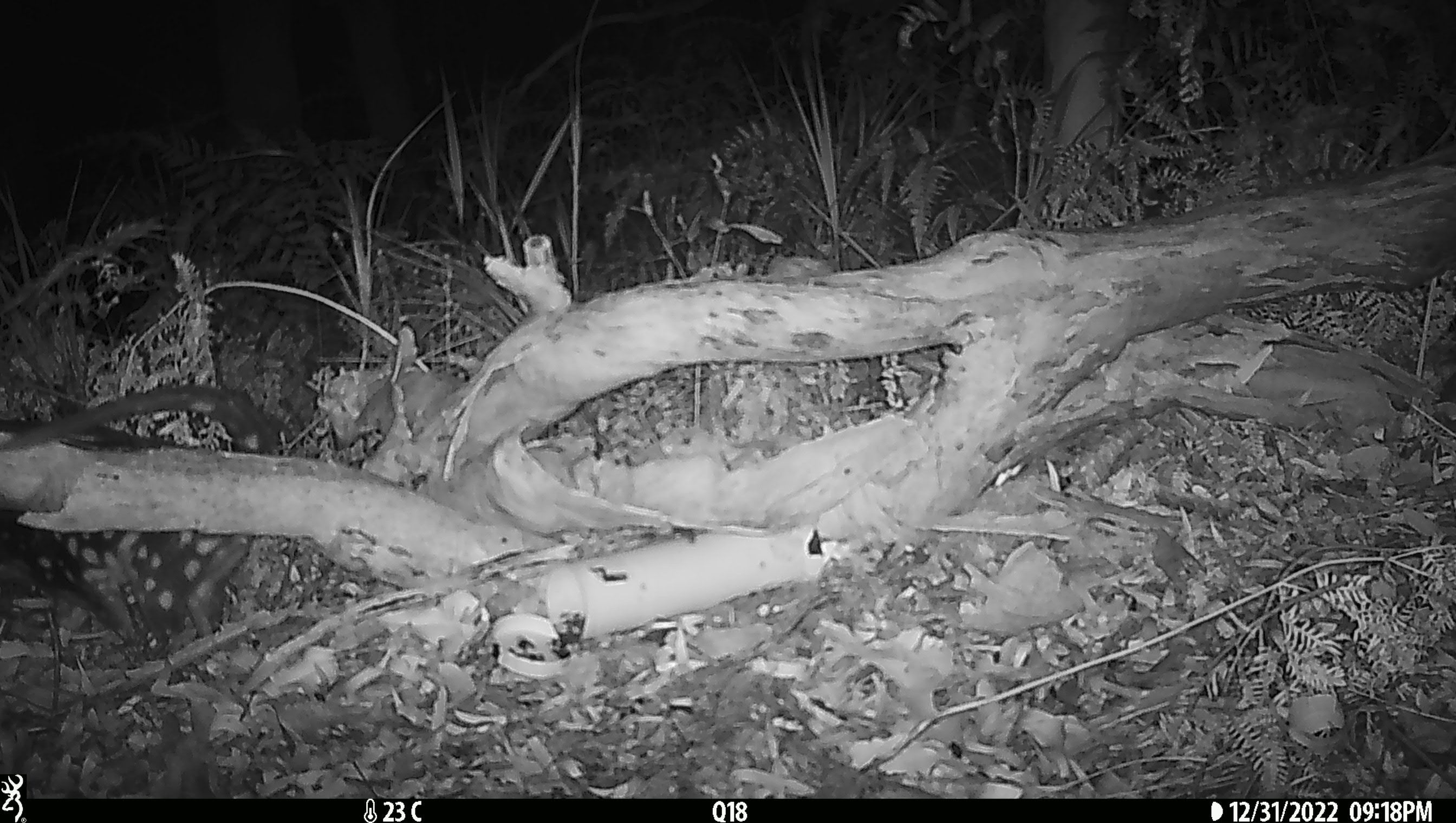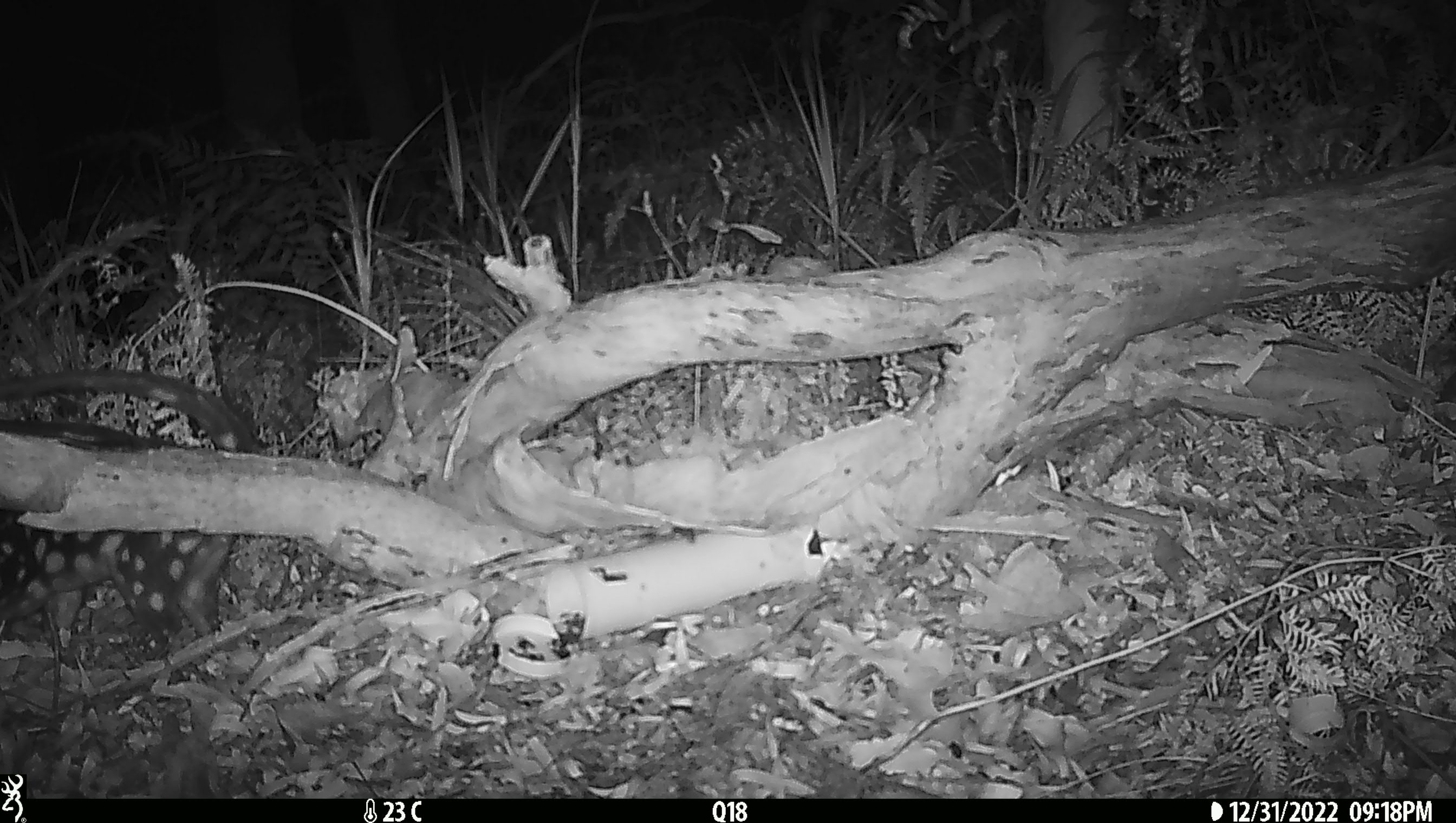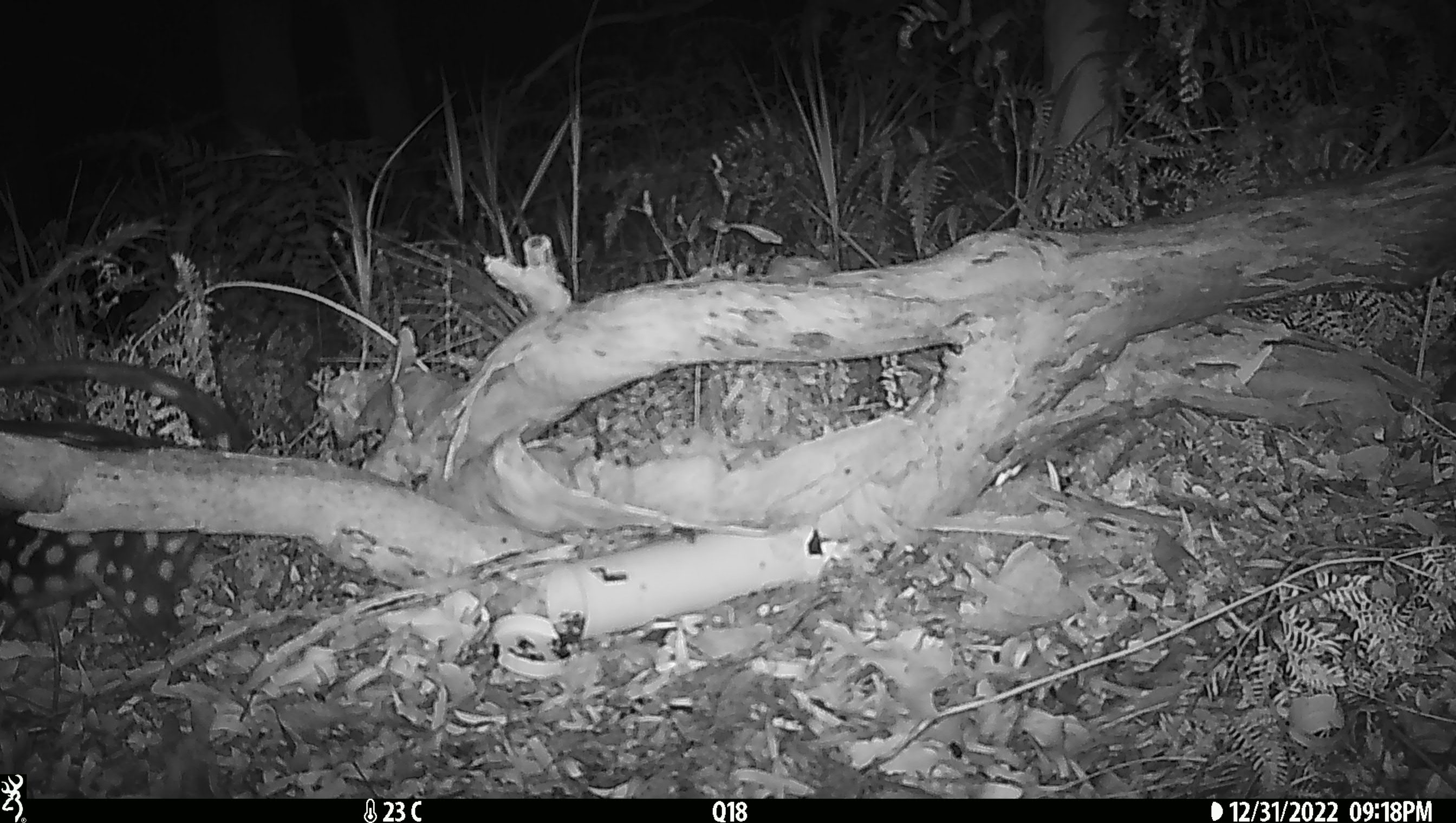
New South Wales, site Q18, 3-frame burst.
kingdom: Animalia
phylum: Chordata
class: Mammalia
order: Dasyuromorphia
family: Dasyuridae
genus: Dasyurus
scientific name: Dasyurus maculatus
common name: spotted-tailed quoll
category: quoll